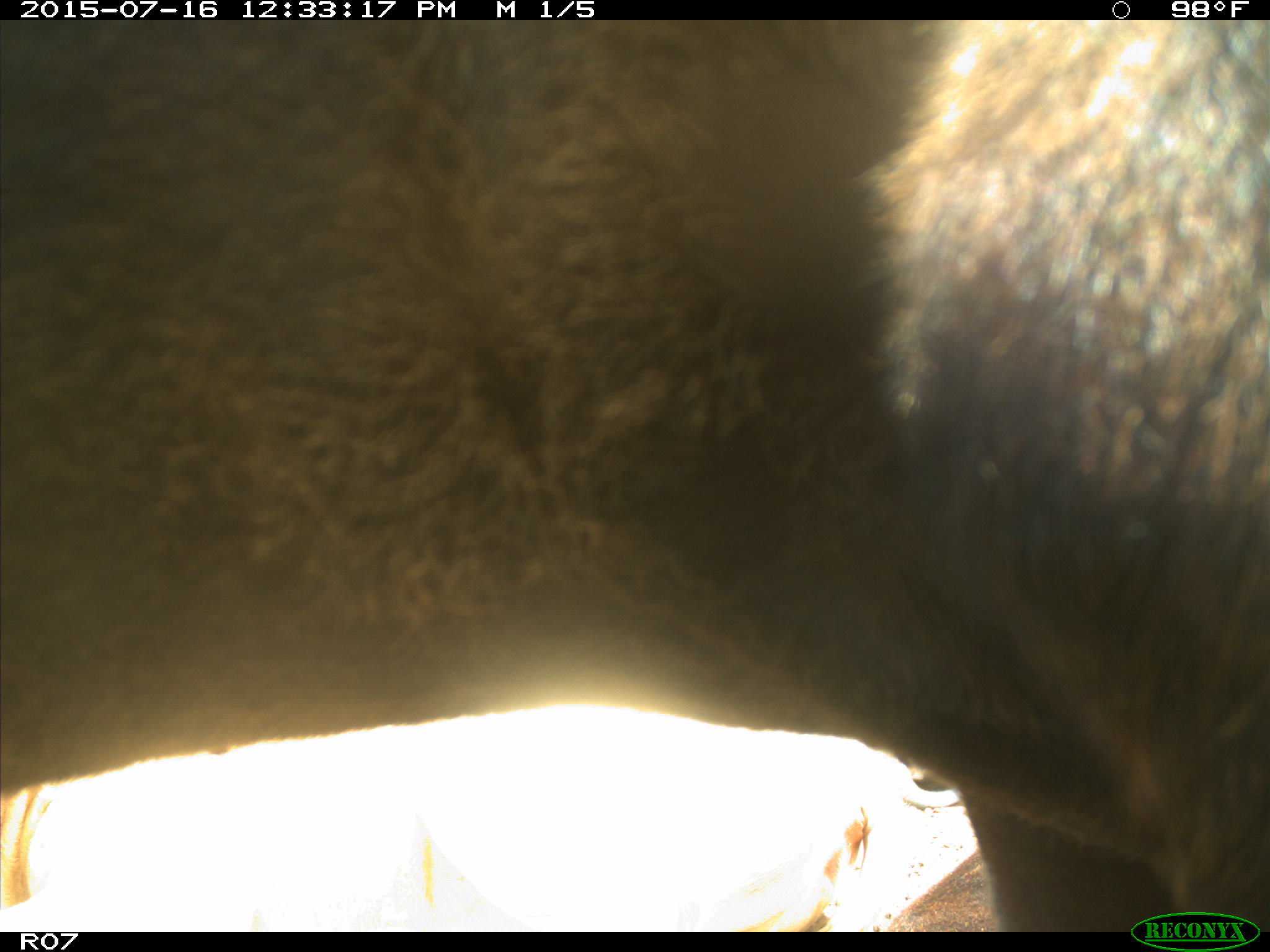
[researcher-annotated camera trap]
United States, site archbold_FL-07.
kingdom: Animalia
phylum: Chordata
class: Mammalia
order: Artiodactyla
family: Bovidae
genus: Bos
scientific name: Bos taurus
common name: domestic cow